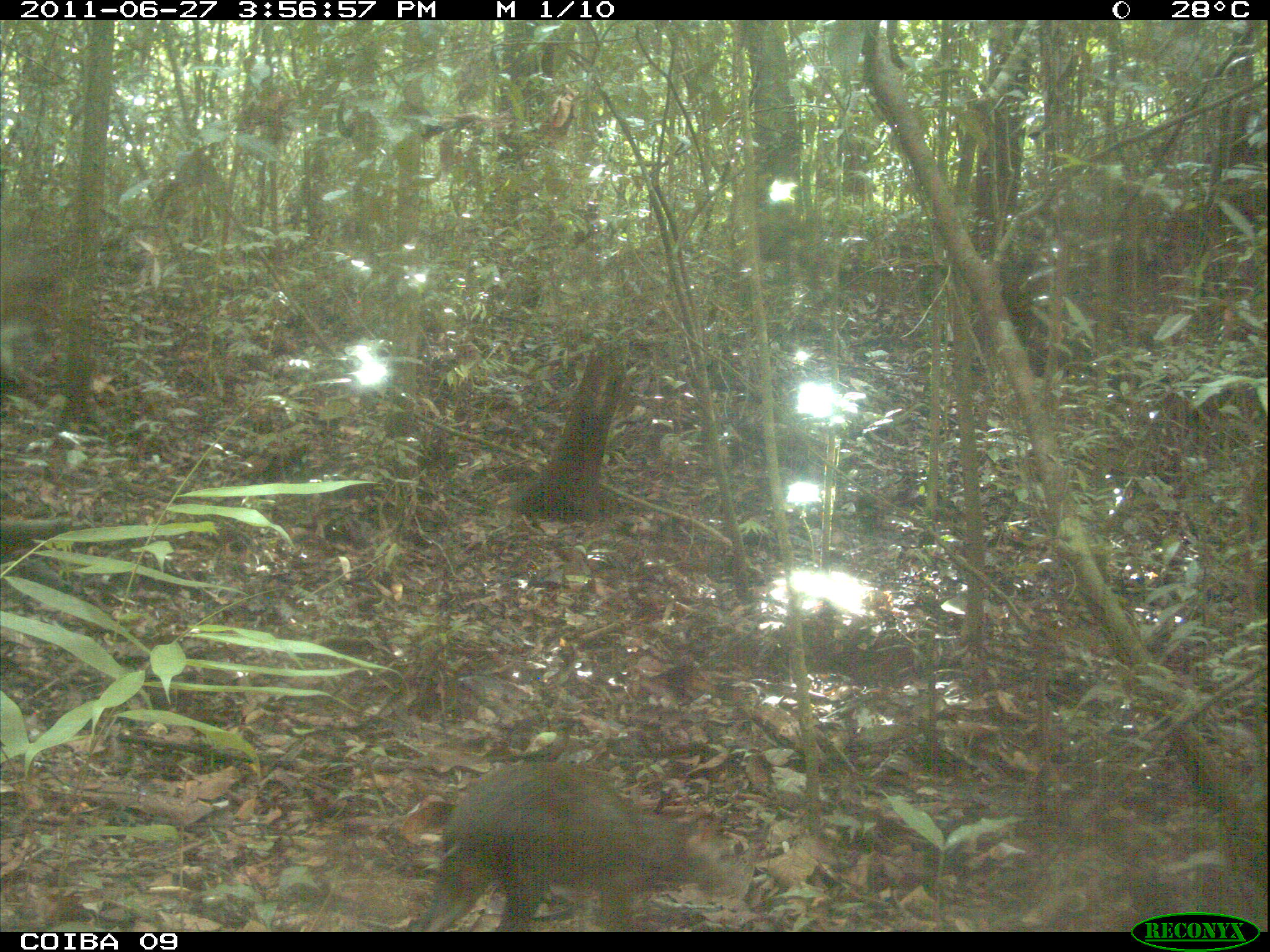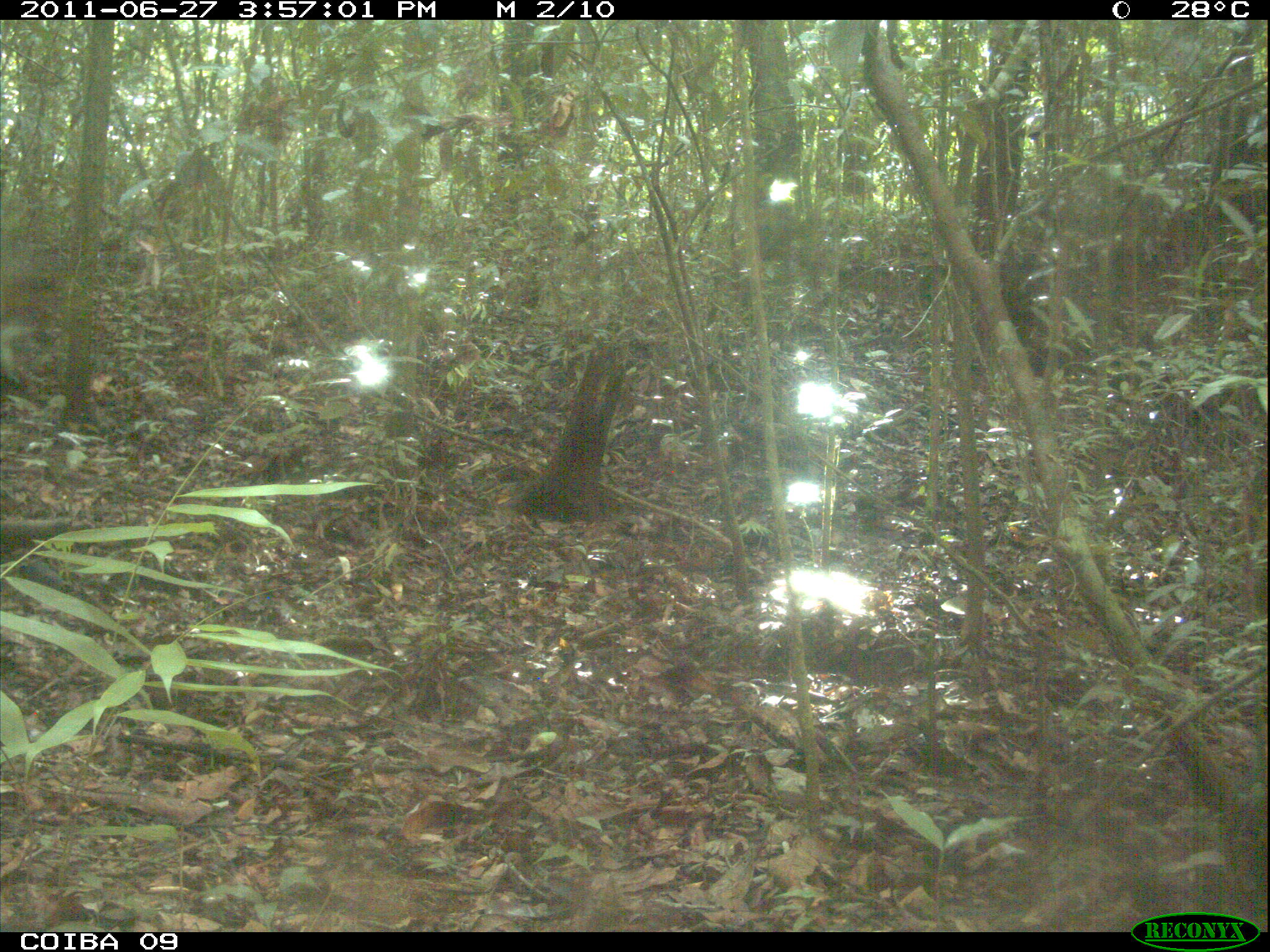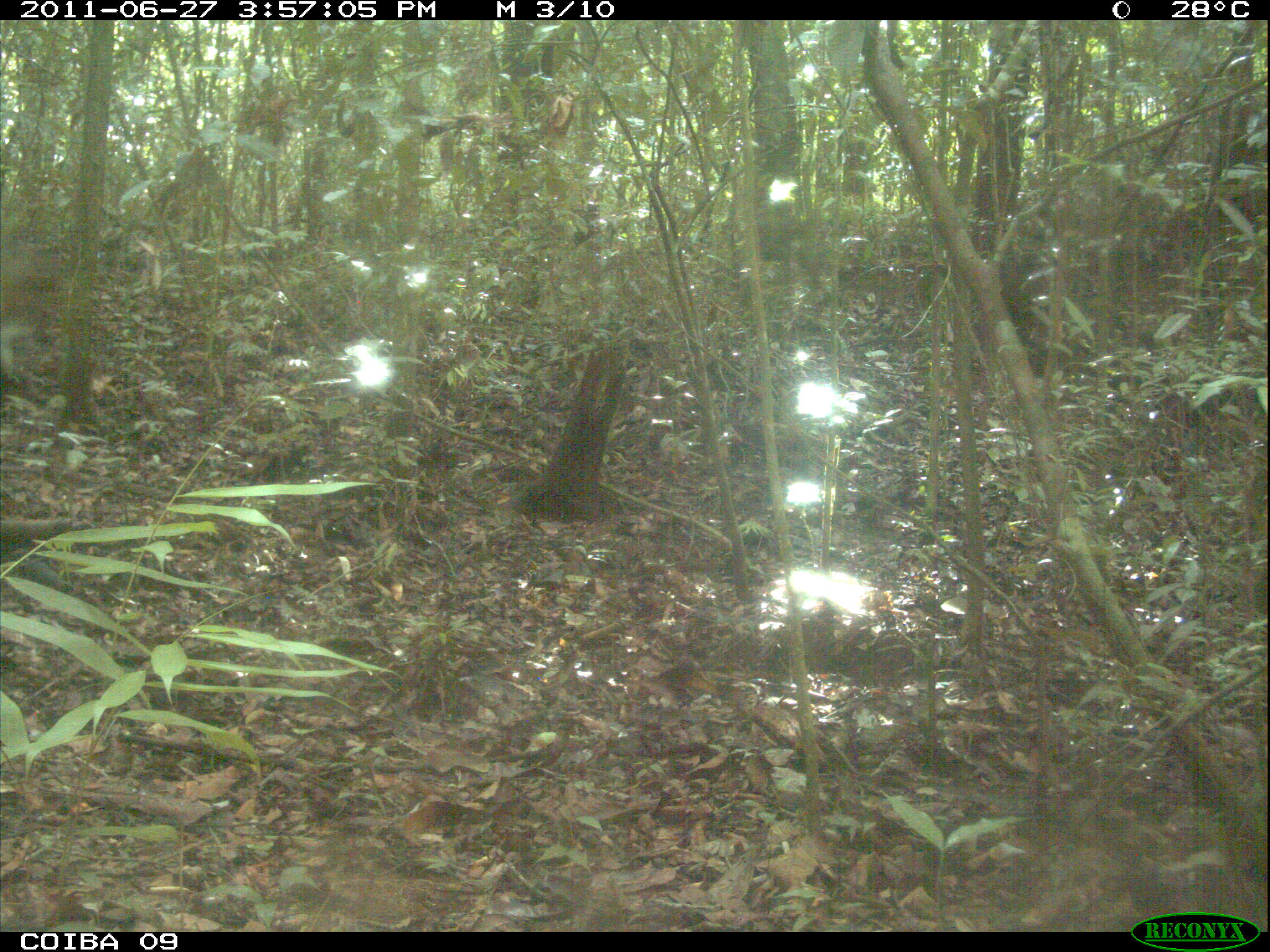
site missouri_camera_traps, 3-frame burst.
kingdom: Animalia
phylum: Chordata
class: Mammalia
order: Rodentia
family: Dasyproctidae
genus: Dasyprocta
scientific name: Dasyprocta coibae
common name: coiban agouti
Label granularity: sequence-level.